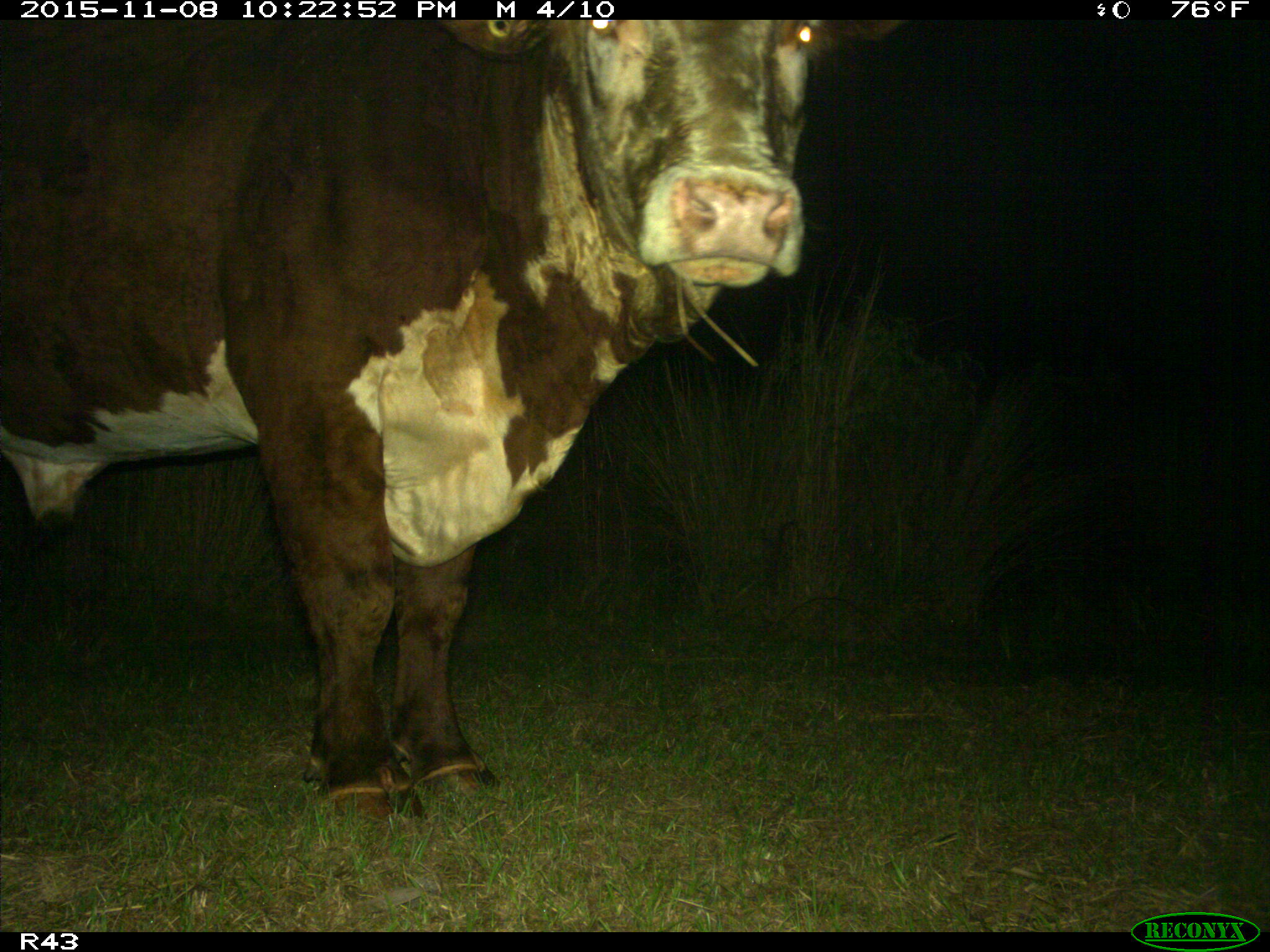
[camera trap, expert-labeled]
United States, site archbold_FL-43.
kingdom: Animalia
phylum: Chordata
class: Mammalia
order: Artiodactyla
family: Bovidae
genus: Bos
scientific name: Bos taurus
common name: domestic cow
Bos taurus (domestic cow).